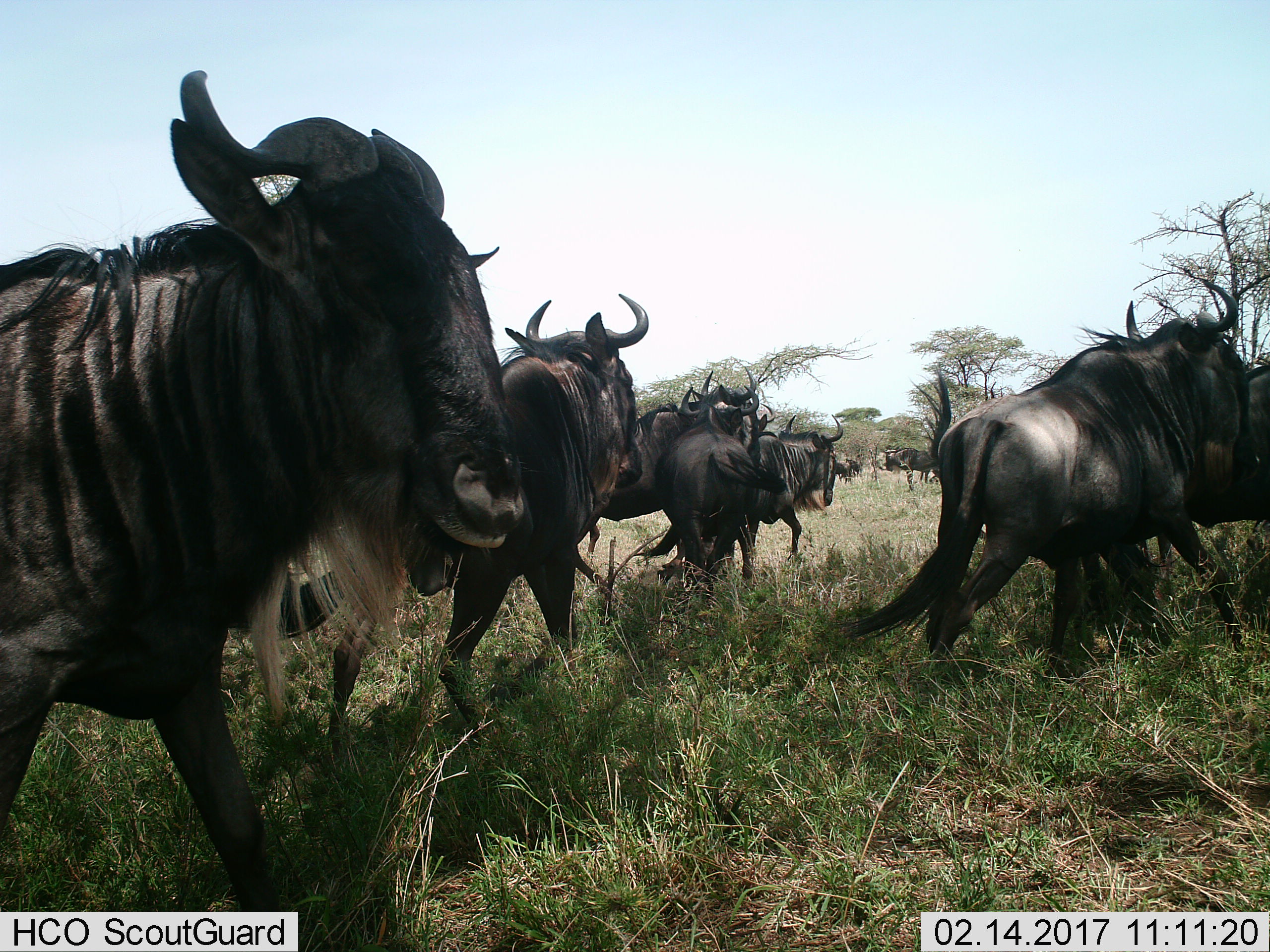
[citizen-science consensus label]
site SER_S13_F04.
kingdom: Animalia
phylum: Chordata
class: Mammalia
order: Artiodactyla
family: Bovidae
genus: Connochaetes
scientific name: Connochaetes taurinus taurinus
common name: blue wildebeest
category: wildebeestblue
Wildebeestblue (blue wildebeest) (Connochaetes taurinus taurinus), count 10. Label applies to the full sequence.